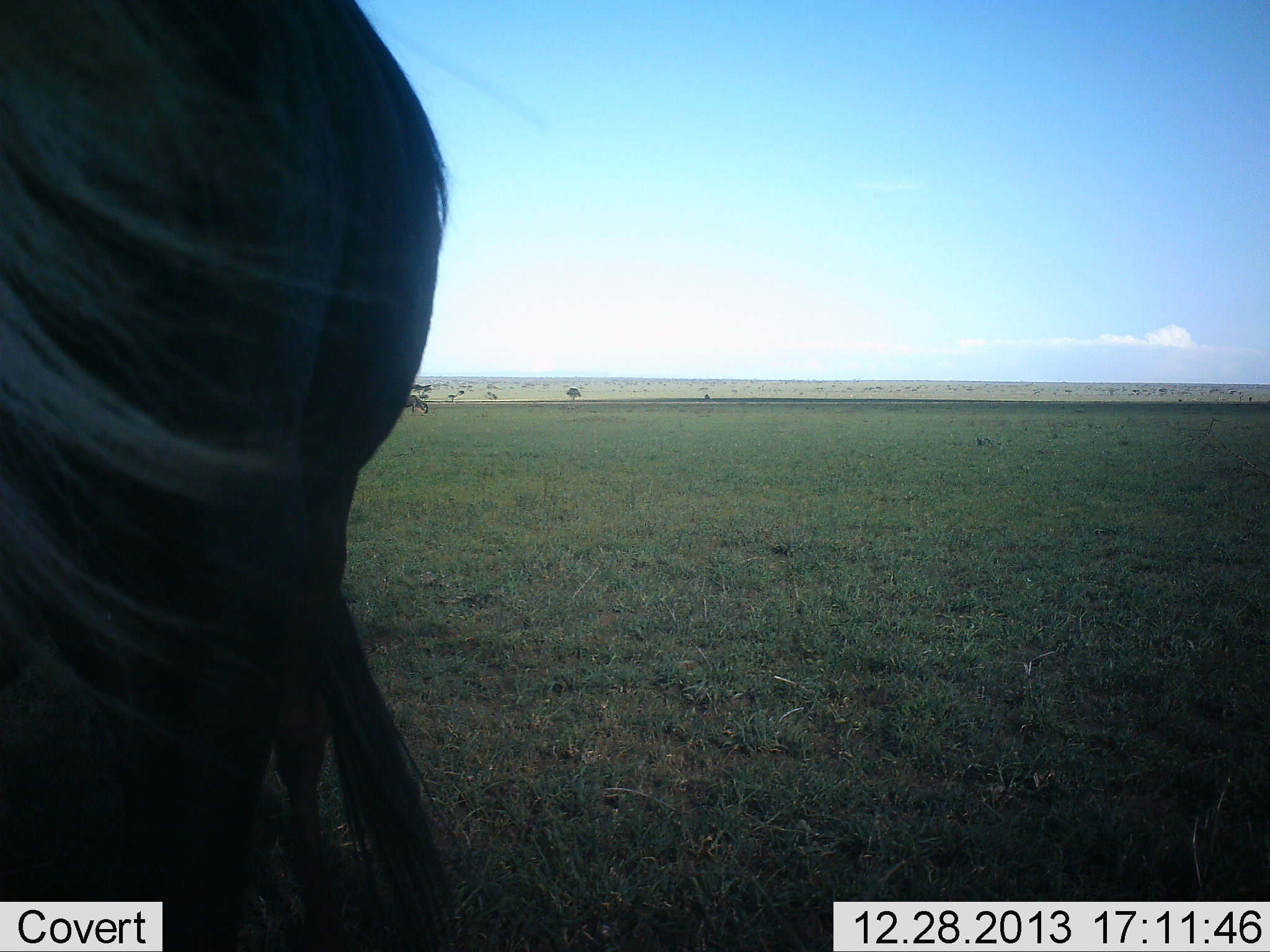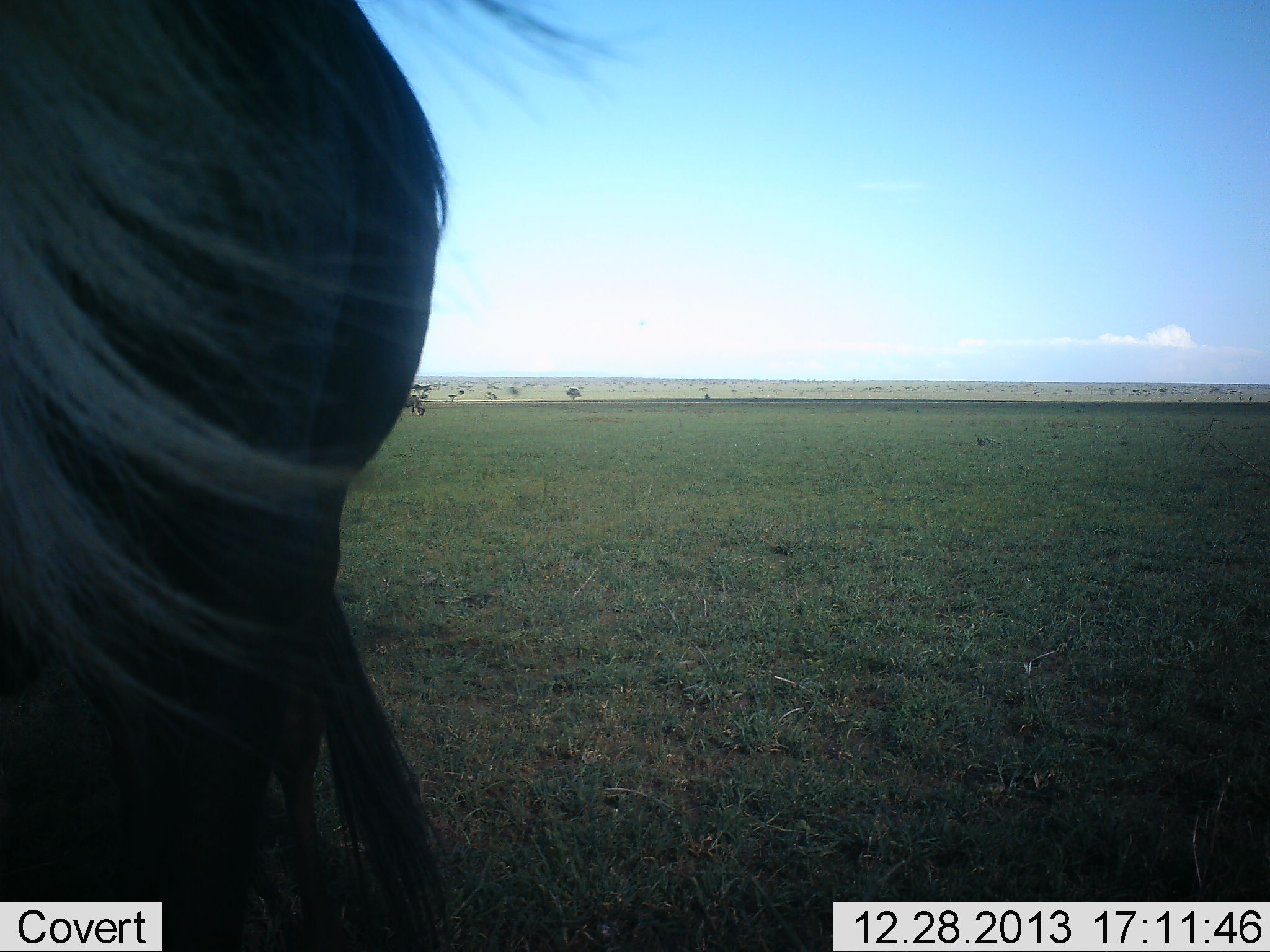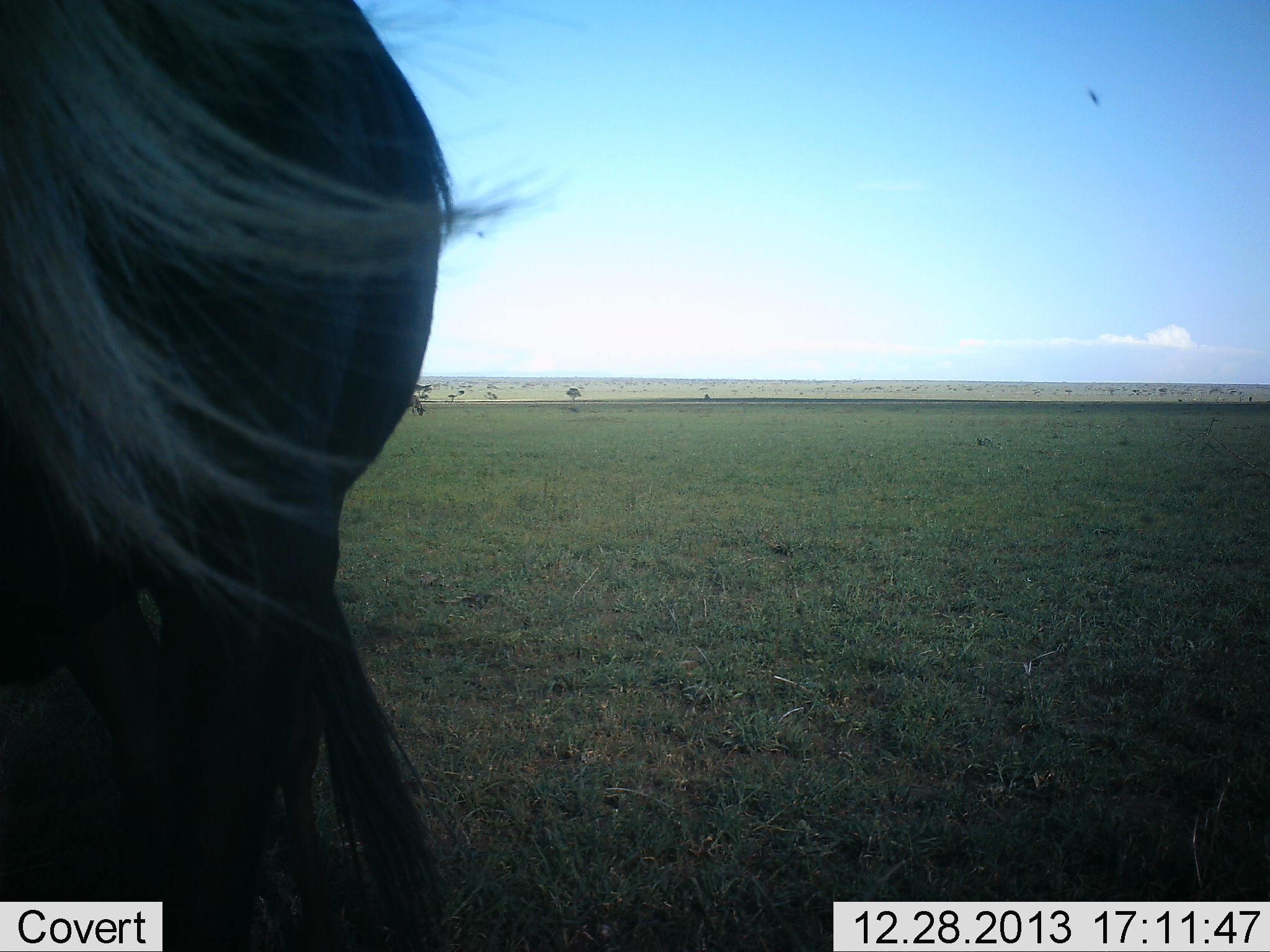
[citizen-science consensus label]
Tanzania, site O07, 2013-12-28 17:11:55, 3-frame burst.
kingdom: Animalia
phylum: Chordata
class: Mammalia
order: Artiodactyla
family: Bovidae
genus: Connochaetes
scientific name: Connochaetes taurinus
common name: blue wildebeest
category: wildebeest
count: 2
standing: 90%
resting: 0%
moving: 30%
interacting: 0%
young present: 0%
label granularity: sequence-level